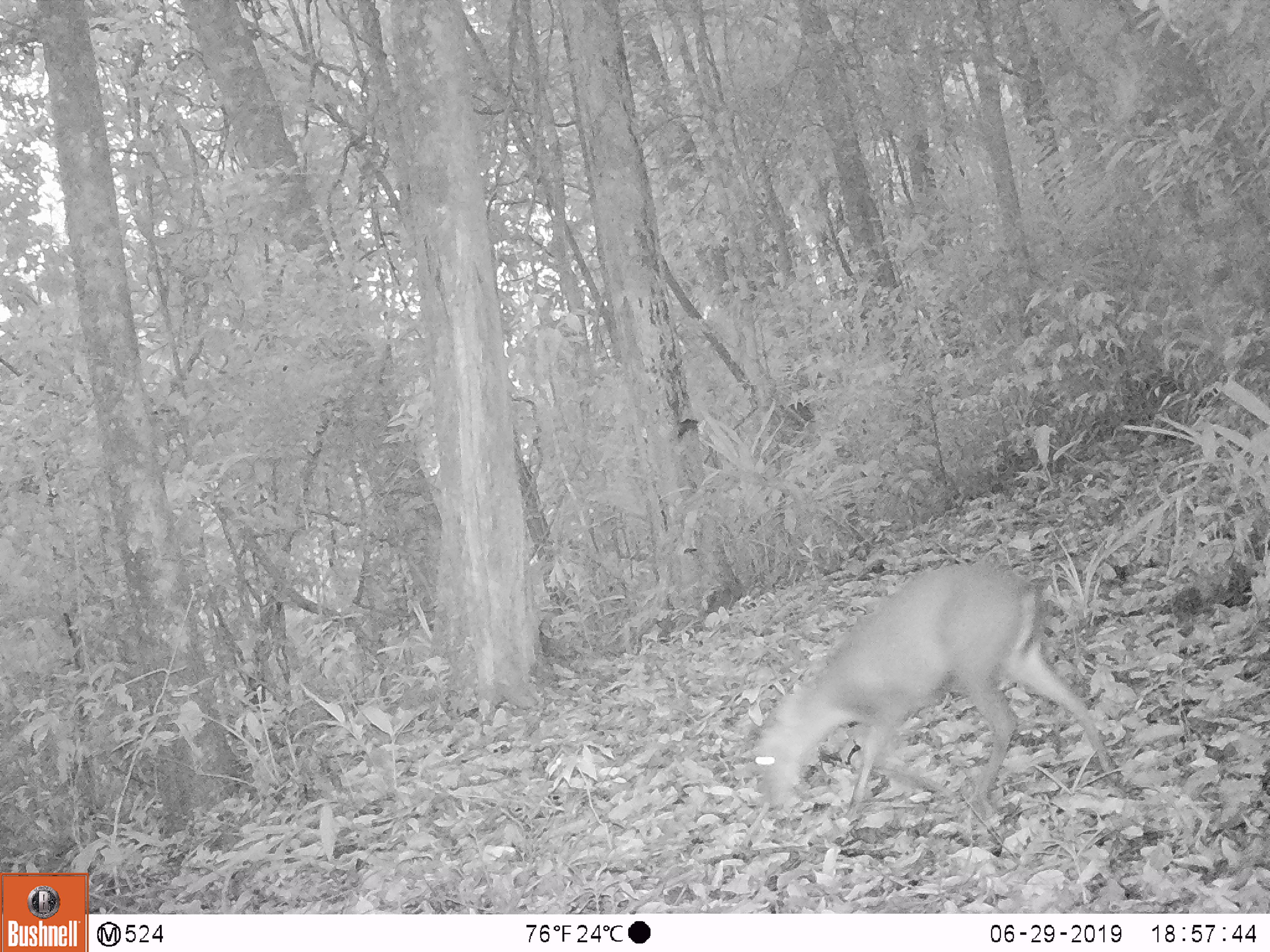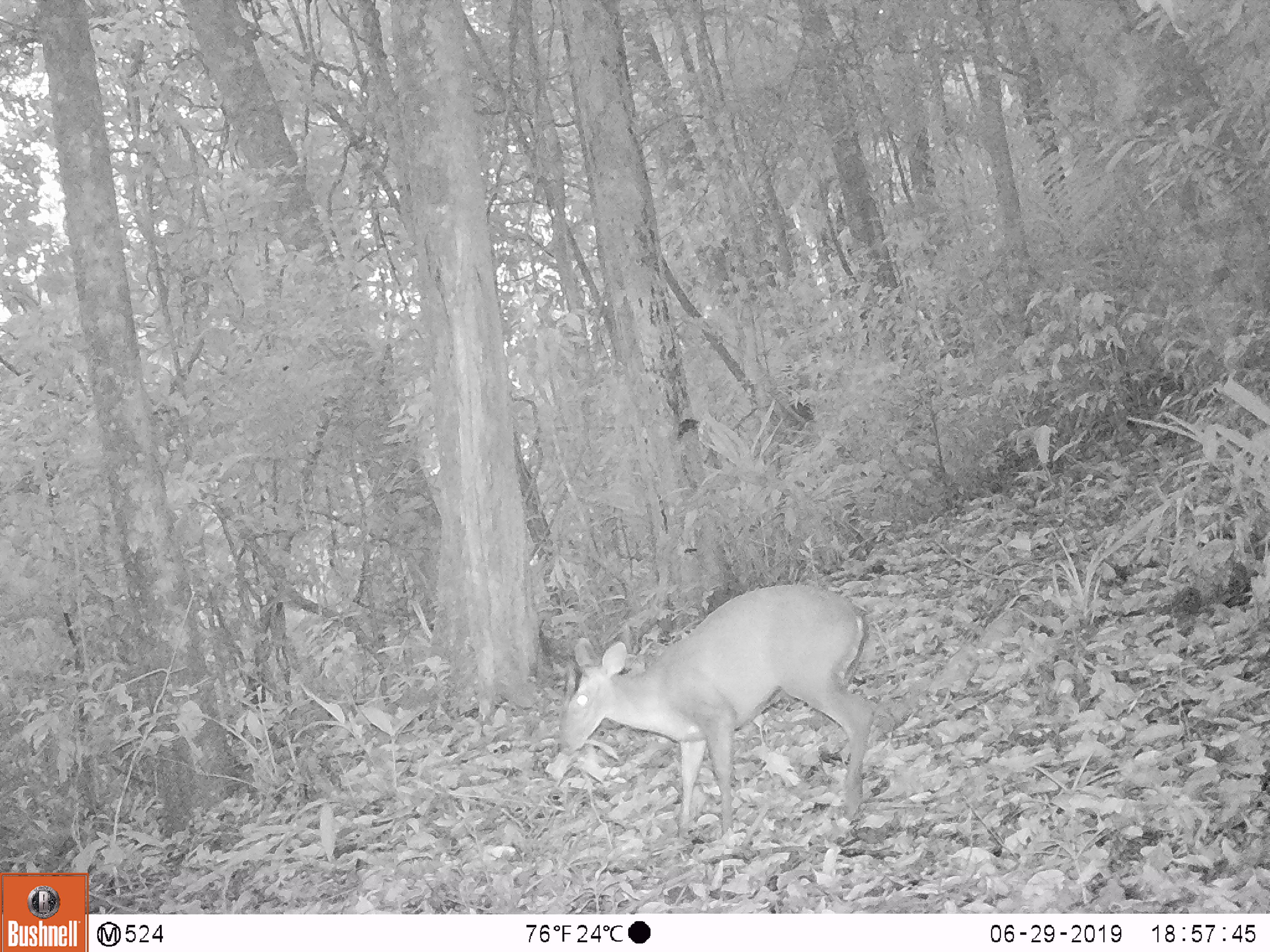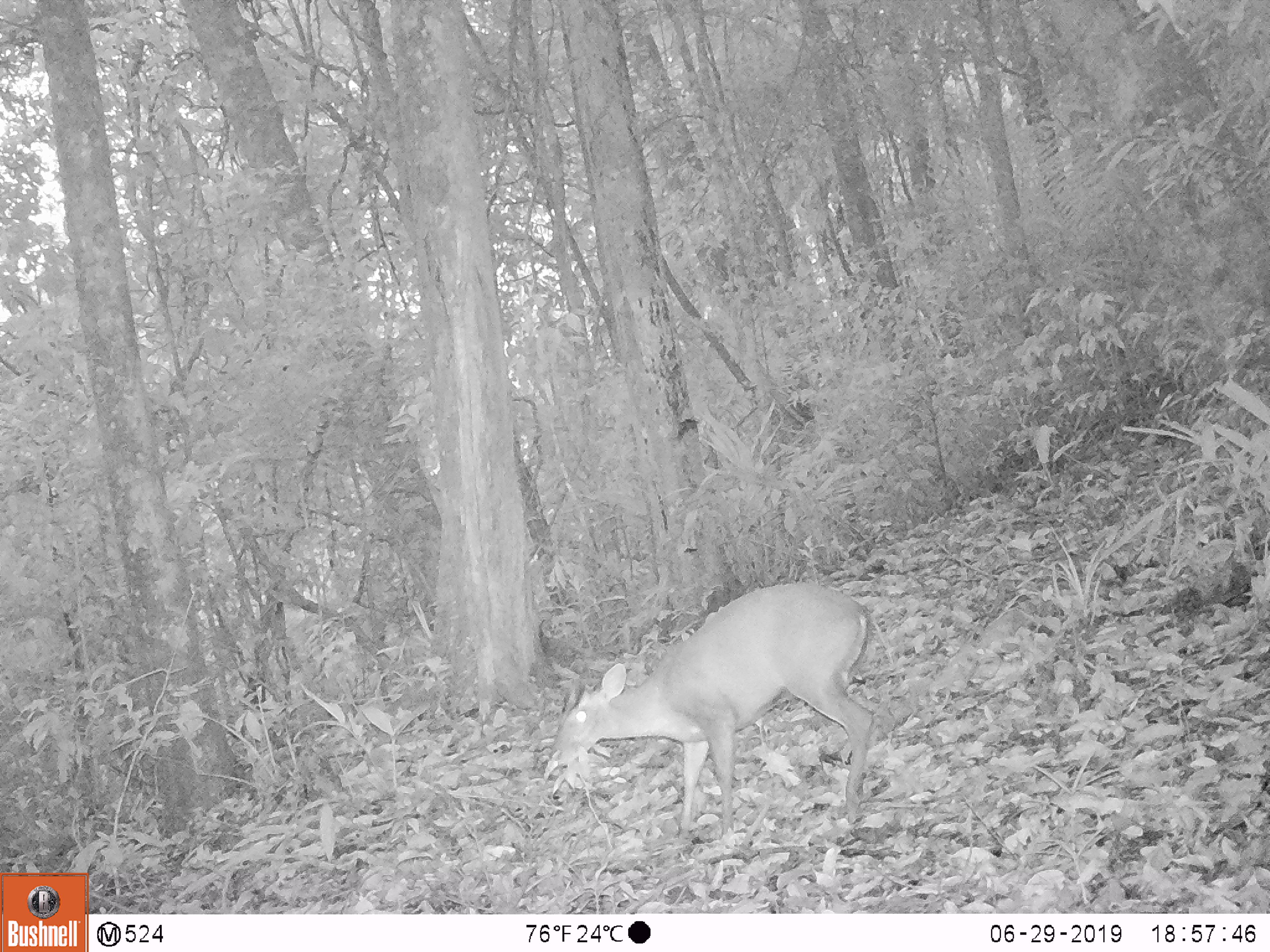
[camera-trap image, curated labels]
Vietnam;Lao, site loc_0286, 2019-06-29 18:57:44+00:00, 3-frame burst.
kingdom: Animalia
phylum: Chordata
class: Mammalia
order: Artiodactyla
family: Cervidae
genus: Muntiacus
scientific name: Muntiacus rooseveltorum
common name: roosevelt's muntjac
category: roosevelts muntjac group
Roosevelts muntjac group (roosevelt's muntjac) (Muntiacus rooseveltorum). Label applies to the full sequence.